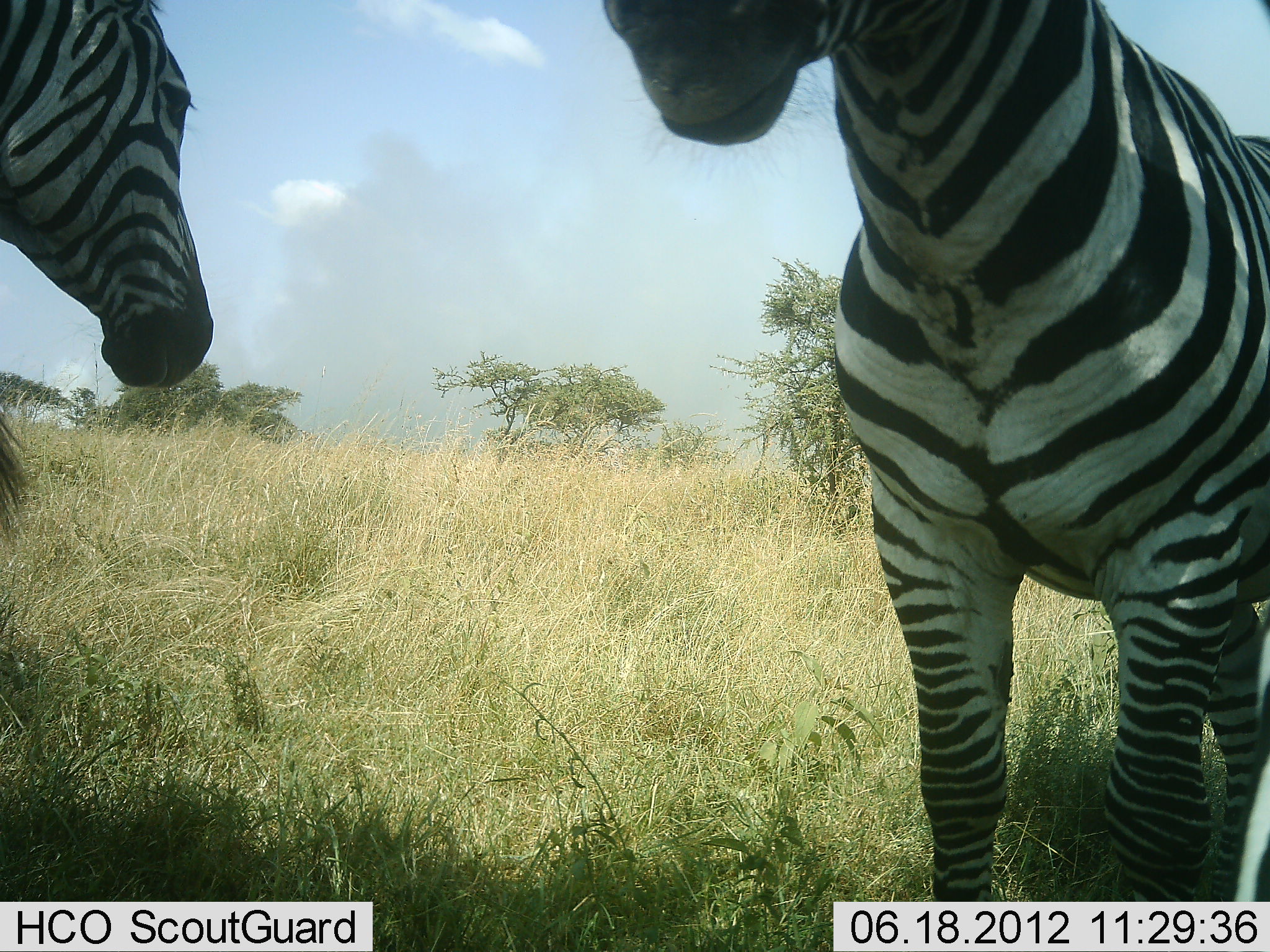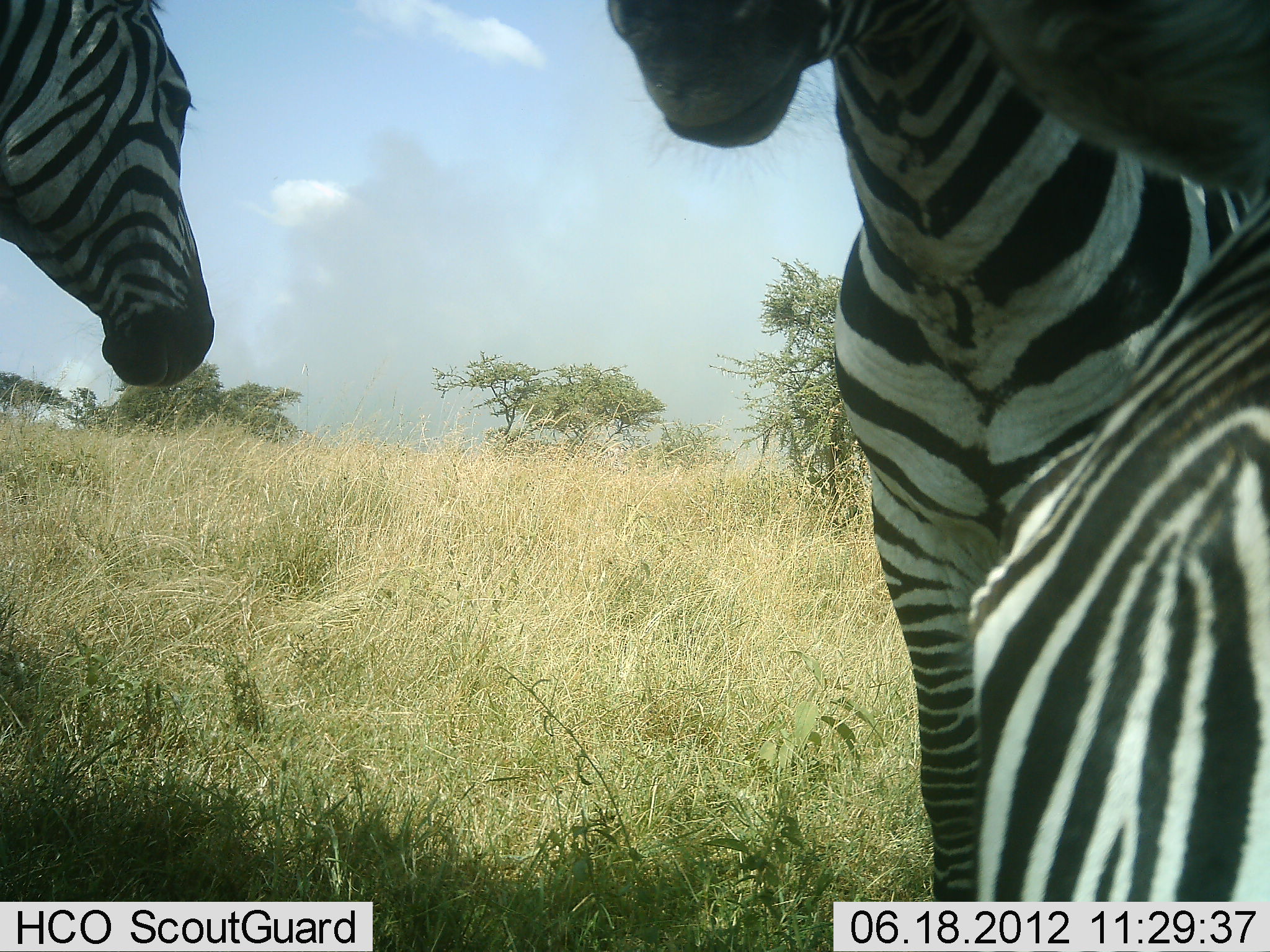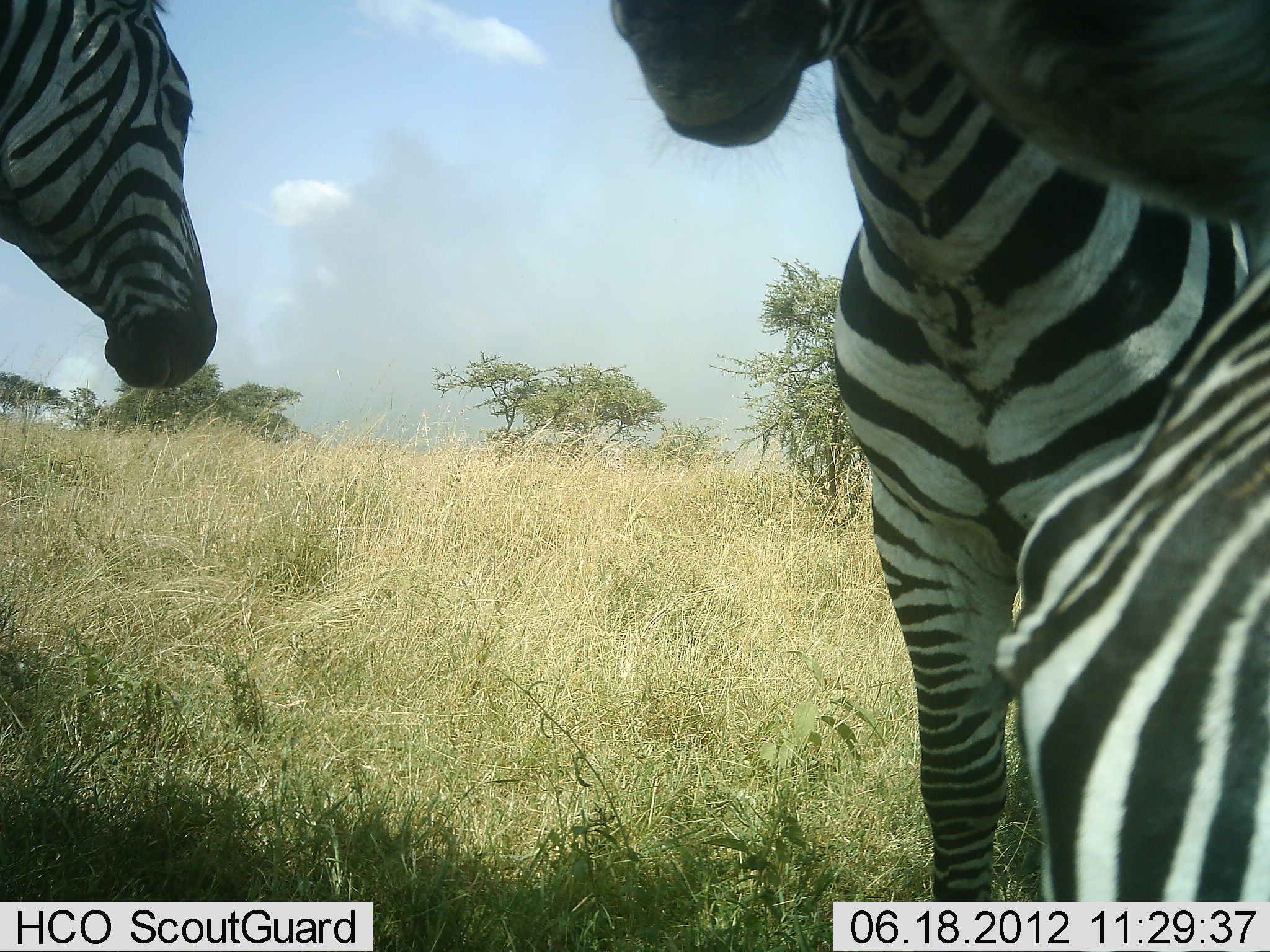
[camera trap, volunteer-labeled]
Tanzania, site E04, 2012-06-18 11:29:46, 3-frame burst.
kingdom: Animalia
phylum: Chordata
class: Mammalia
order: Perissodactyla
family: Equidae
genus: Equus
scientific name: Equus quagga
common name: plains zebra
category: zebra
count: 3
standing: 90%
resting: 10%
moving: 10%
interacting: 10%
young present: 0%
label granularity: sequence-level